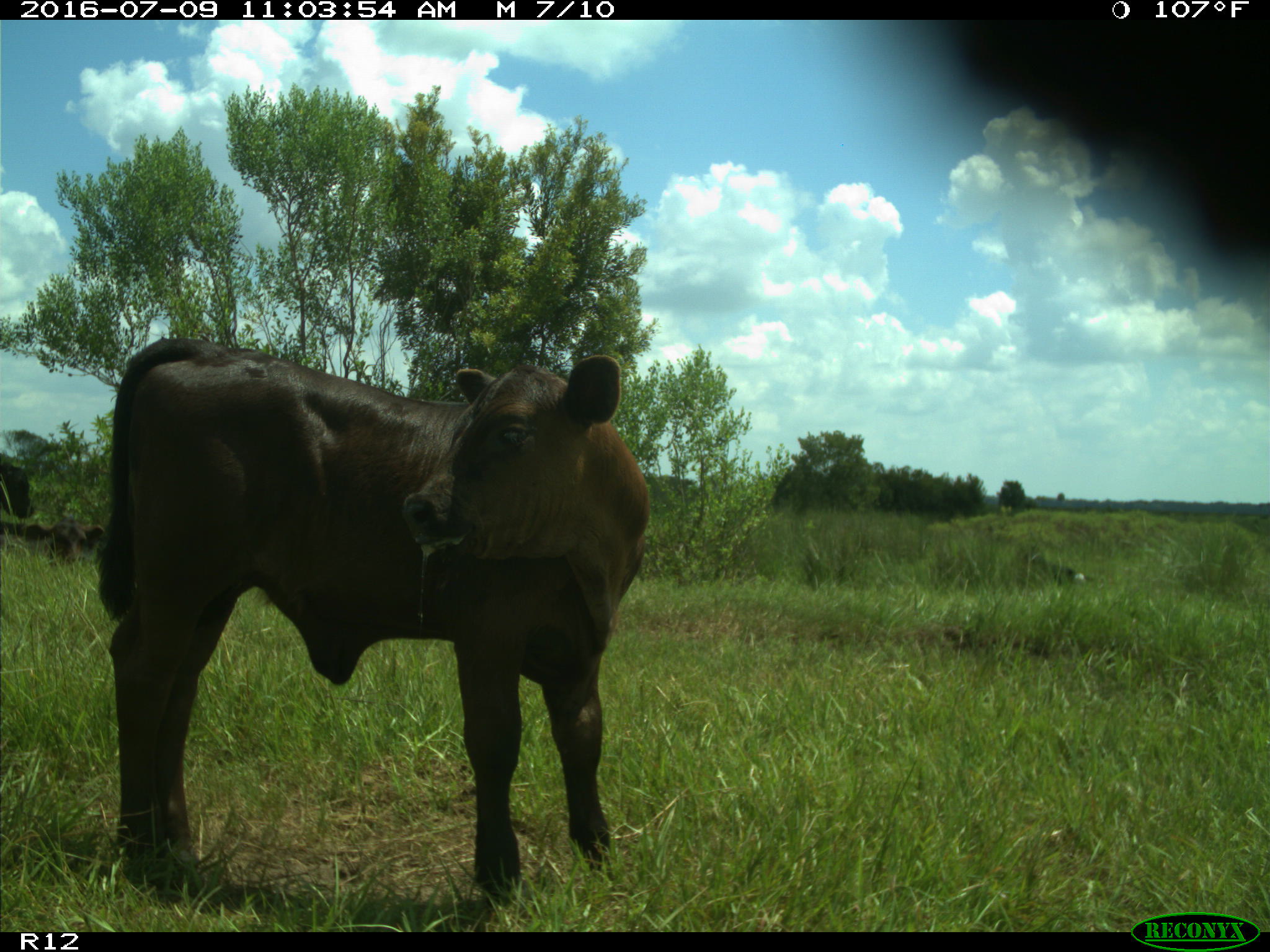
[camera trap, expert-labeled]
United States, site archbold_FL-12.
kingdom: Animalia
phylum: Chordata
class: Mammalia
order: Artiodactyla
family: Bovidae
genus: Bos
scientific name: Bos taurus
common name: domestic cow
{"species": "Bos taurus (domestic cow)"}